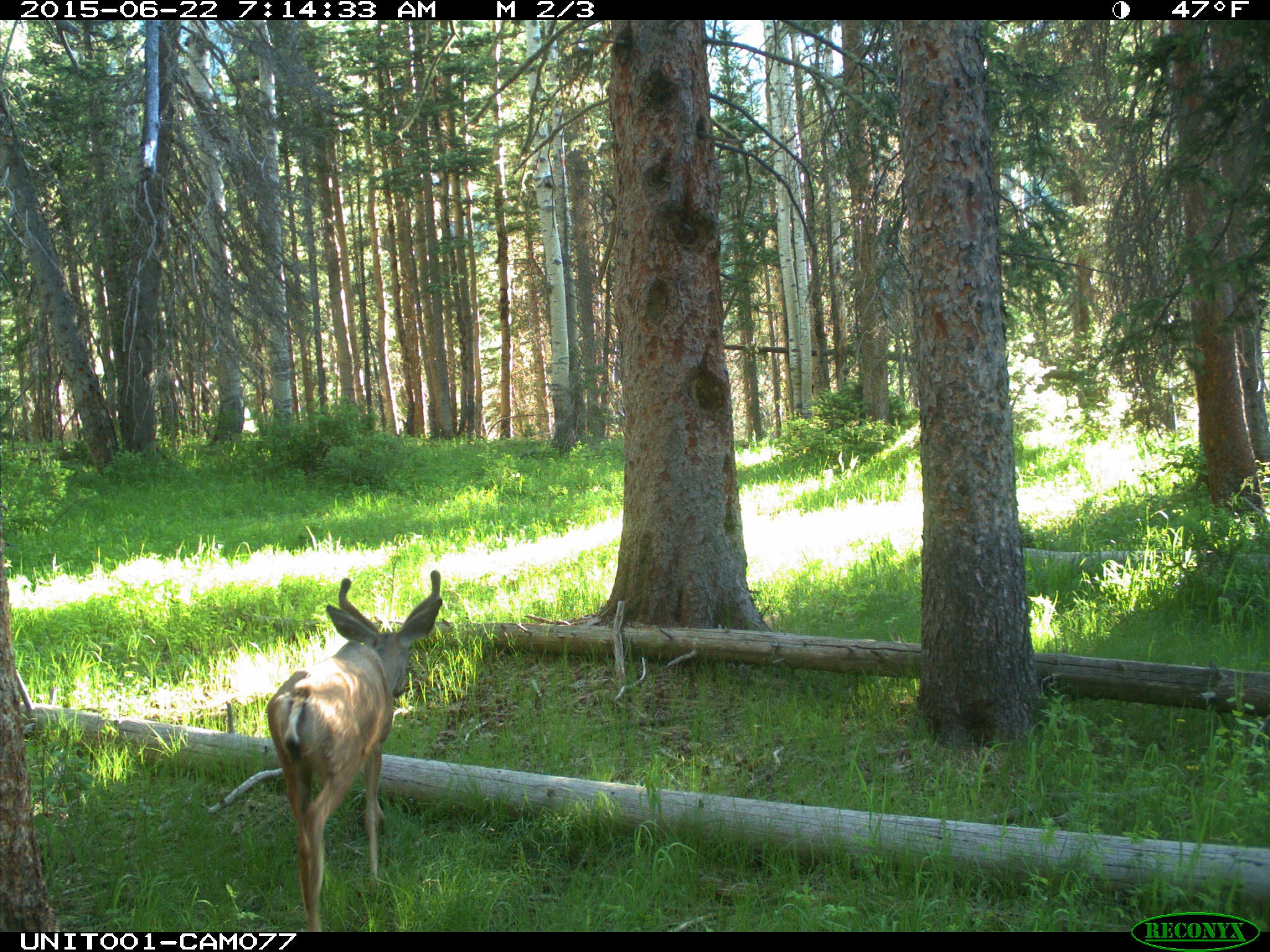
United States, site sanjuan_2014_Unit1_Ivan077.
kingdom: Animalia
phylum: Chordata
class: Mammalia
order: Artiodactyla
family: Cervidae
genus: Odocoileus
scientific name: Odocoileus hemionus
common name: mule deer